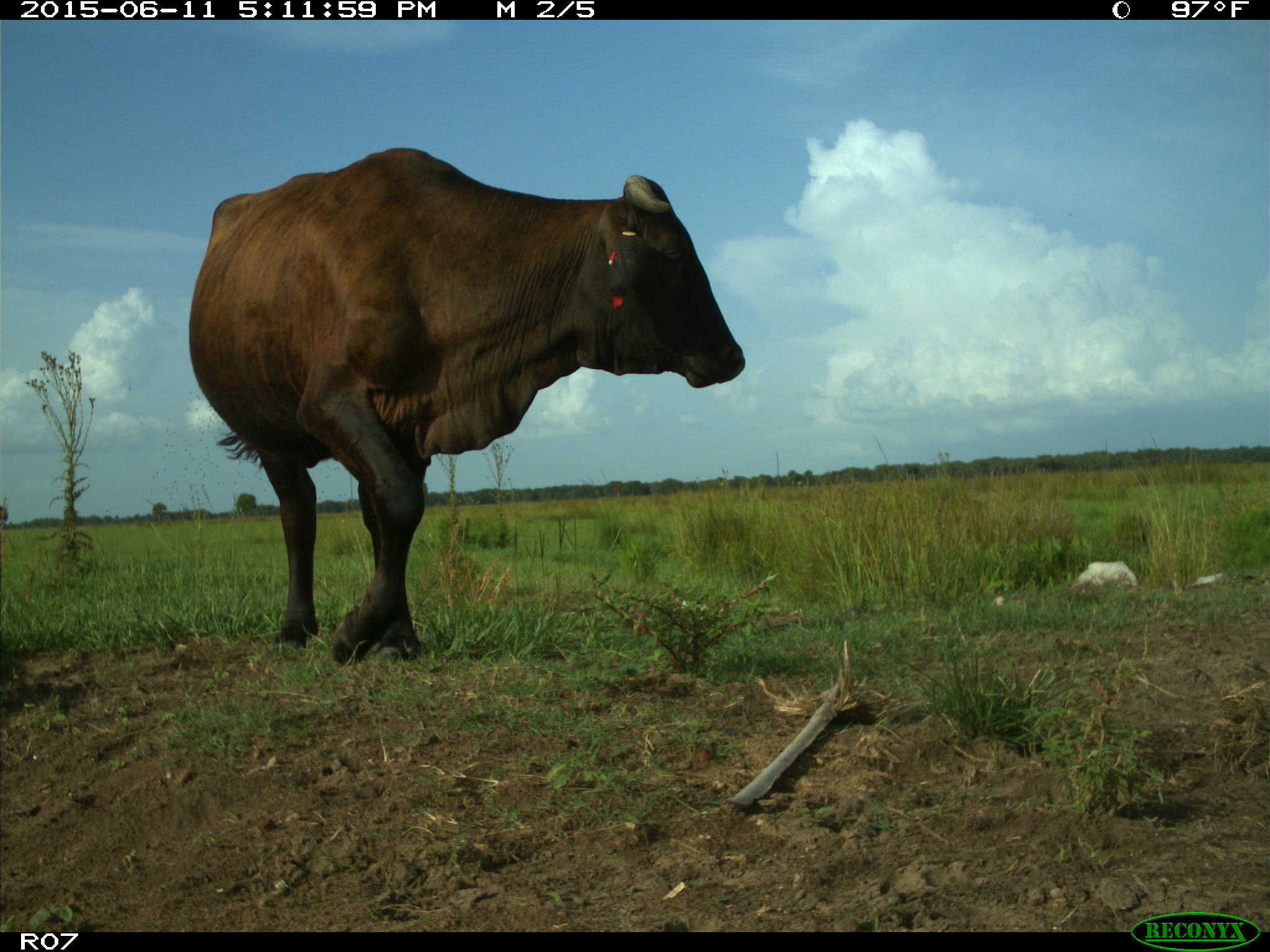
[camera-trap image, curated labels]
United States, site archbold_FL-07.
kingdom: Animalia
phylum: Chordata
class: Mammalia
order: Artiodactyla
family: Bovidae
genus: Bos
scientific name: Bos taurus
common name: domestic cow